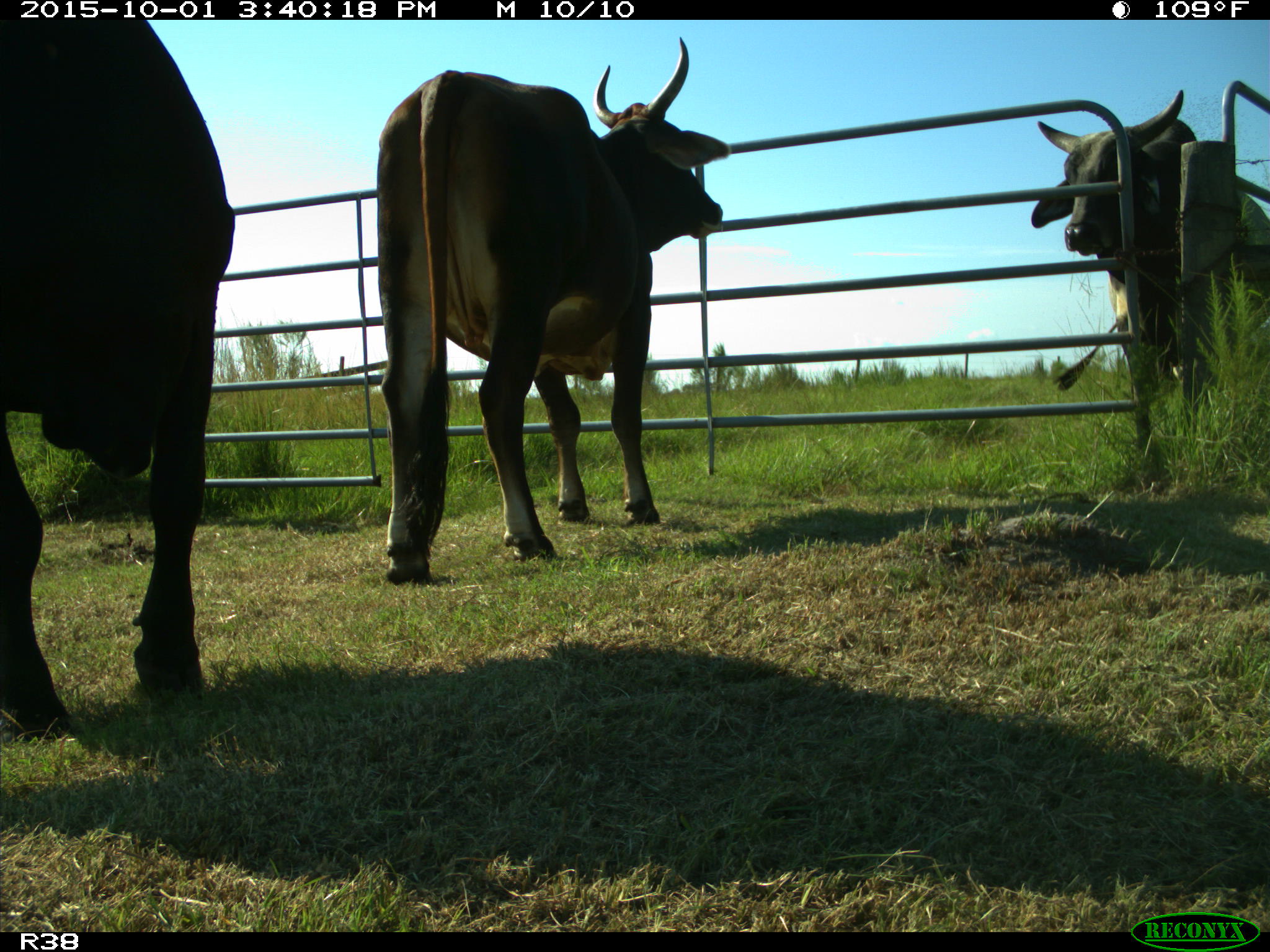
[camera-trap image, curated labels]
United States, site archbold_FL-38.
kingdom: Animalia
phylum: Chordata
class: Mammalia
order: Artiodactyla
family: Bovidae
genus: Bos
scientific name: Bos taurus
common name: domestic cow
Bos taurus (domestic cow).